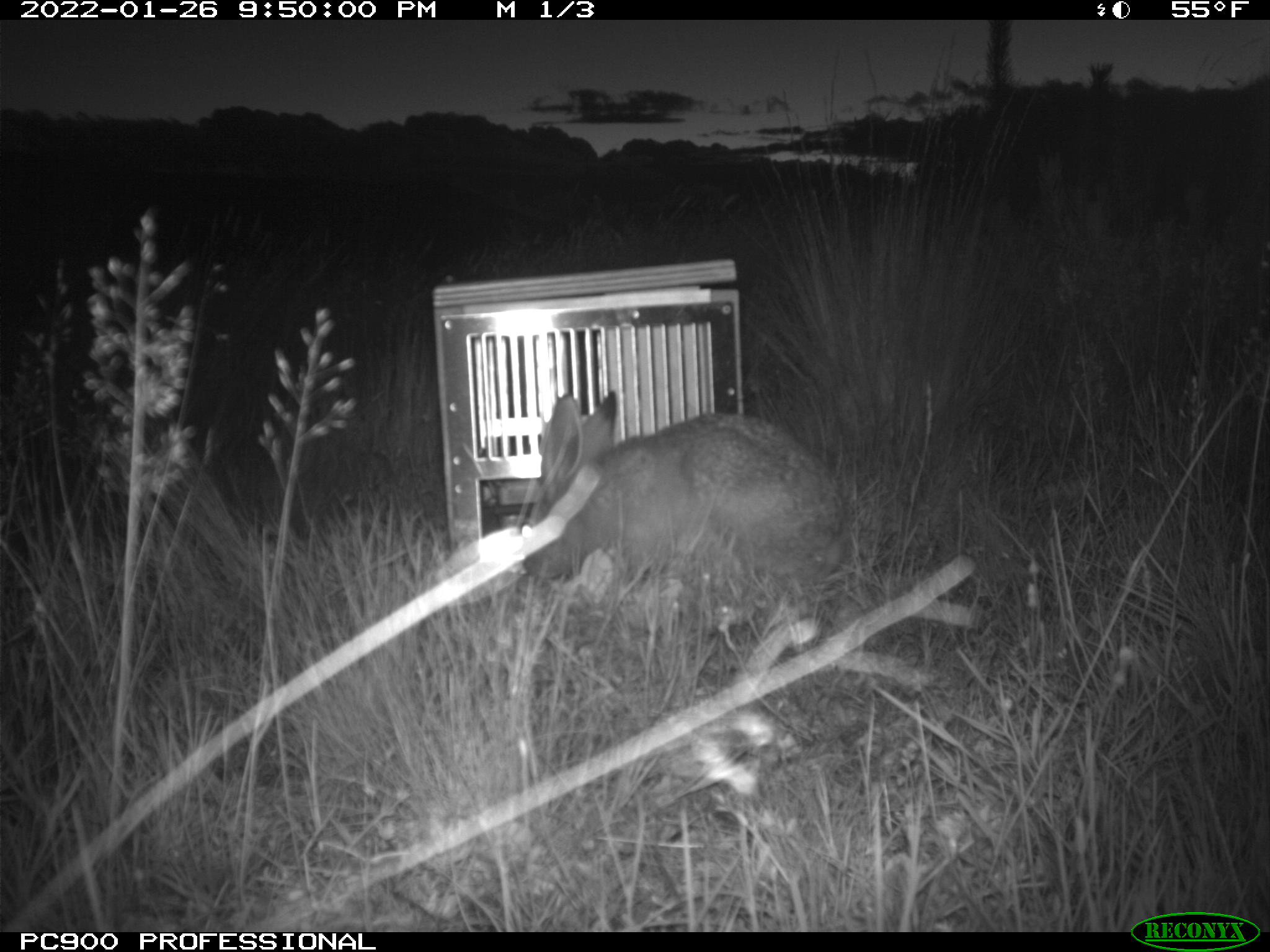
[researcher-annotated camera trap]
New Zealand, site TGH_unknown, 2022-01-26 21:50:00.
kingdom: Animalia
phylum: Chordata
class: Mammalia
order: Lagomorpha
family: Leporidae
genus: Lepus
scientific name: Lepus europaeus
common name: brown hare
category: hare